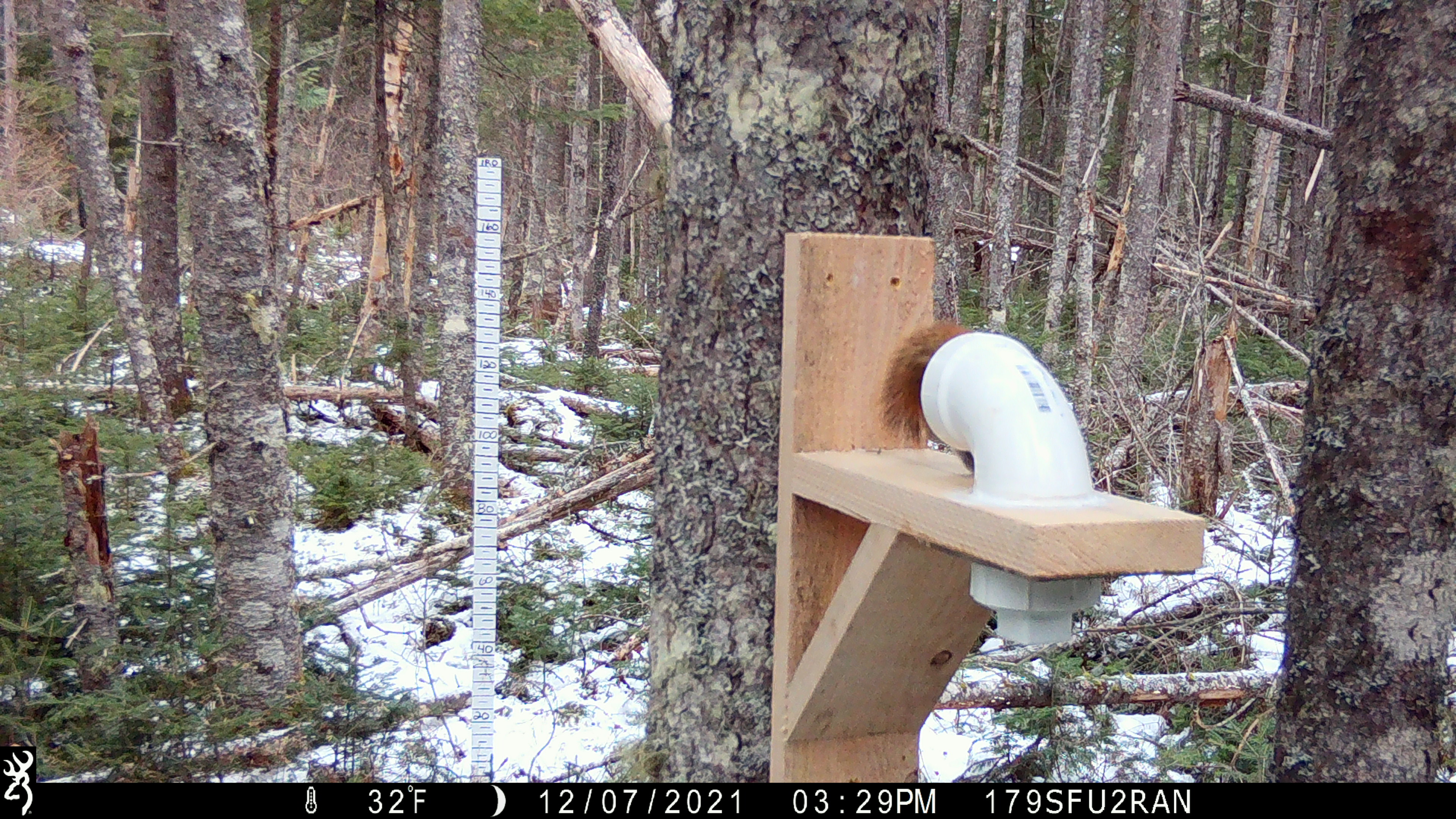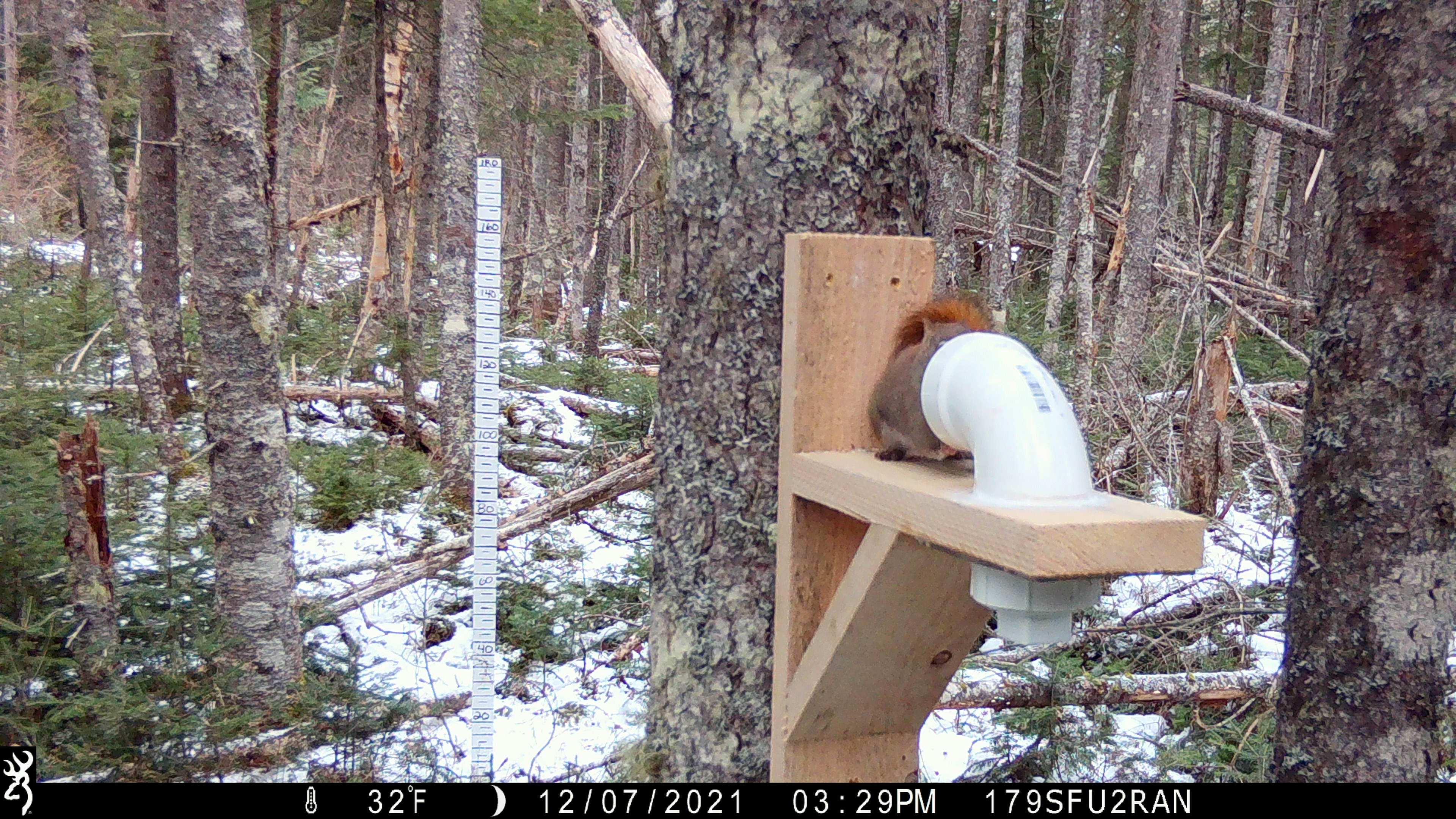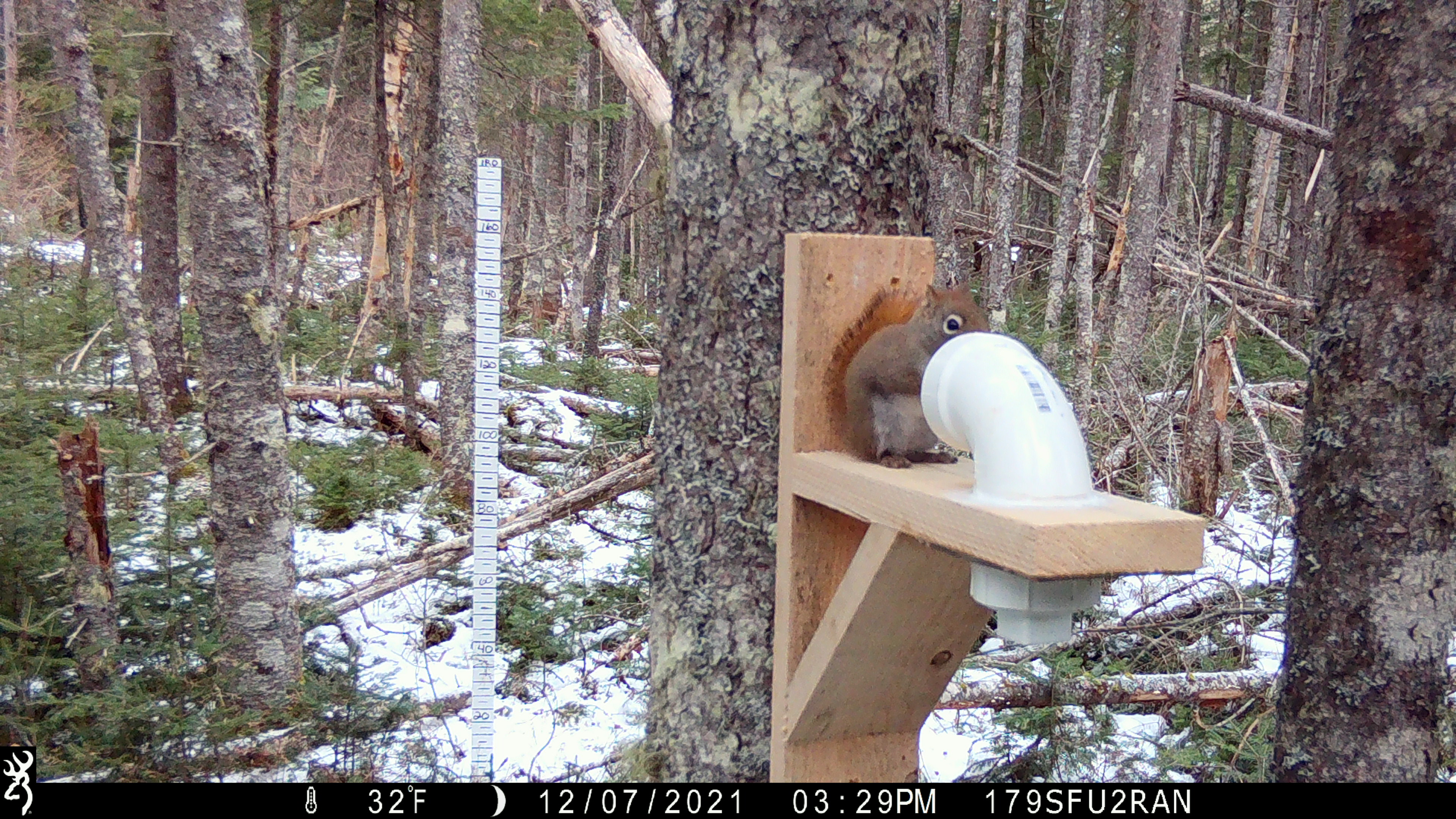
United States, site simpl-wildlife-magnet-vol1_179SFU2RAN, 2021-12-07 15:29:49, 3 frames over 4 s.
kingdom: Animalia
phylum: Chordata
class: Mammalia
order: Rodentia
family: Sciuridae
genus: Tamiasciurus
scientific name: Tamiasciurus hudsonicus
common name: red squirrel